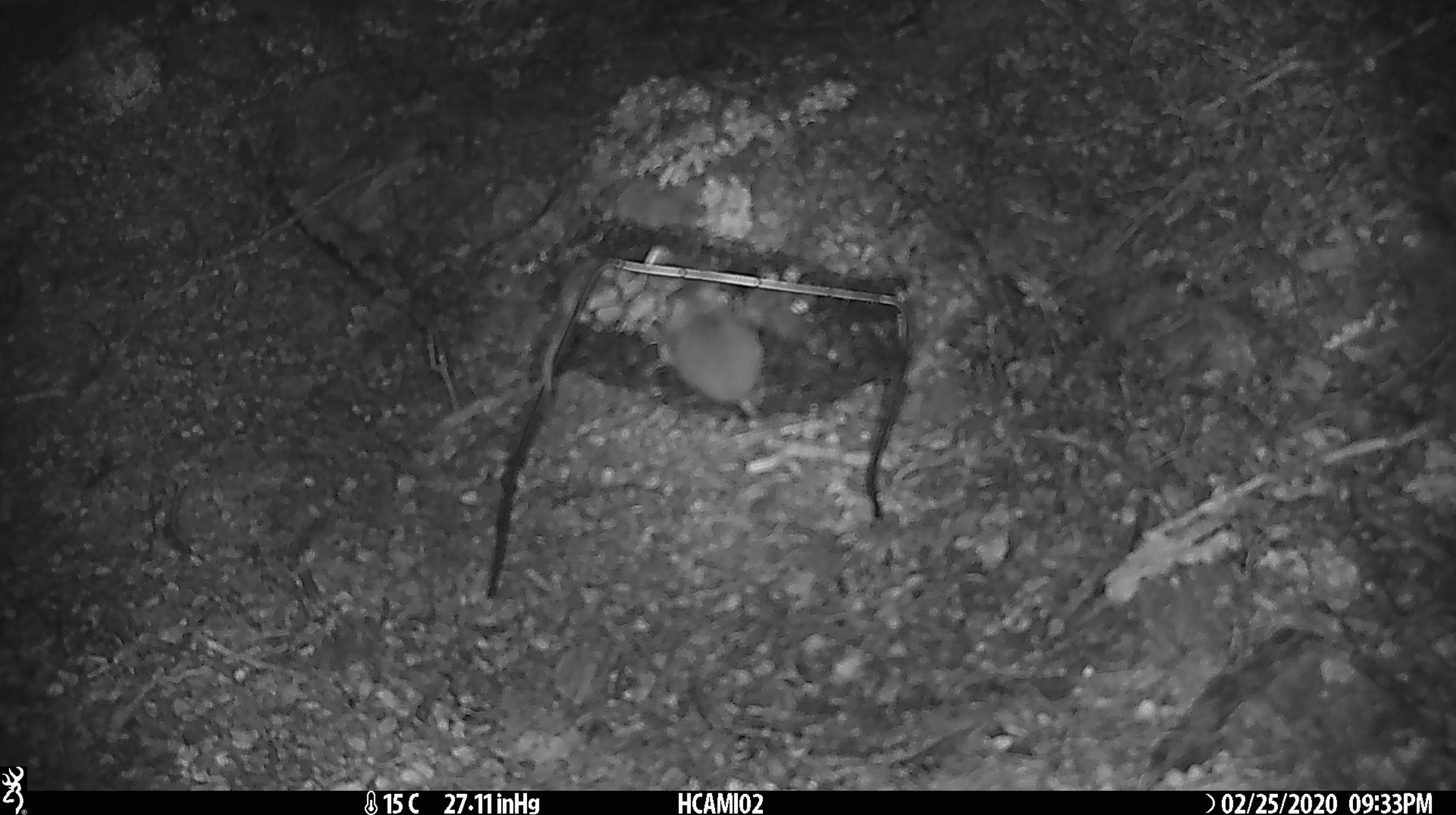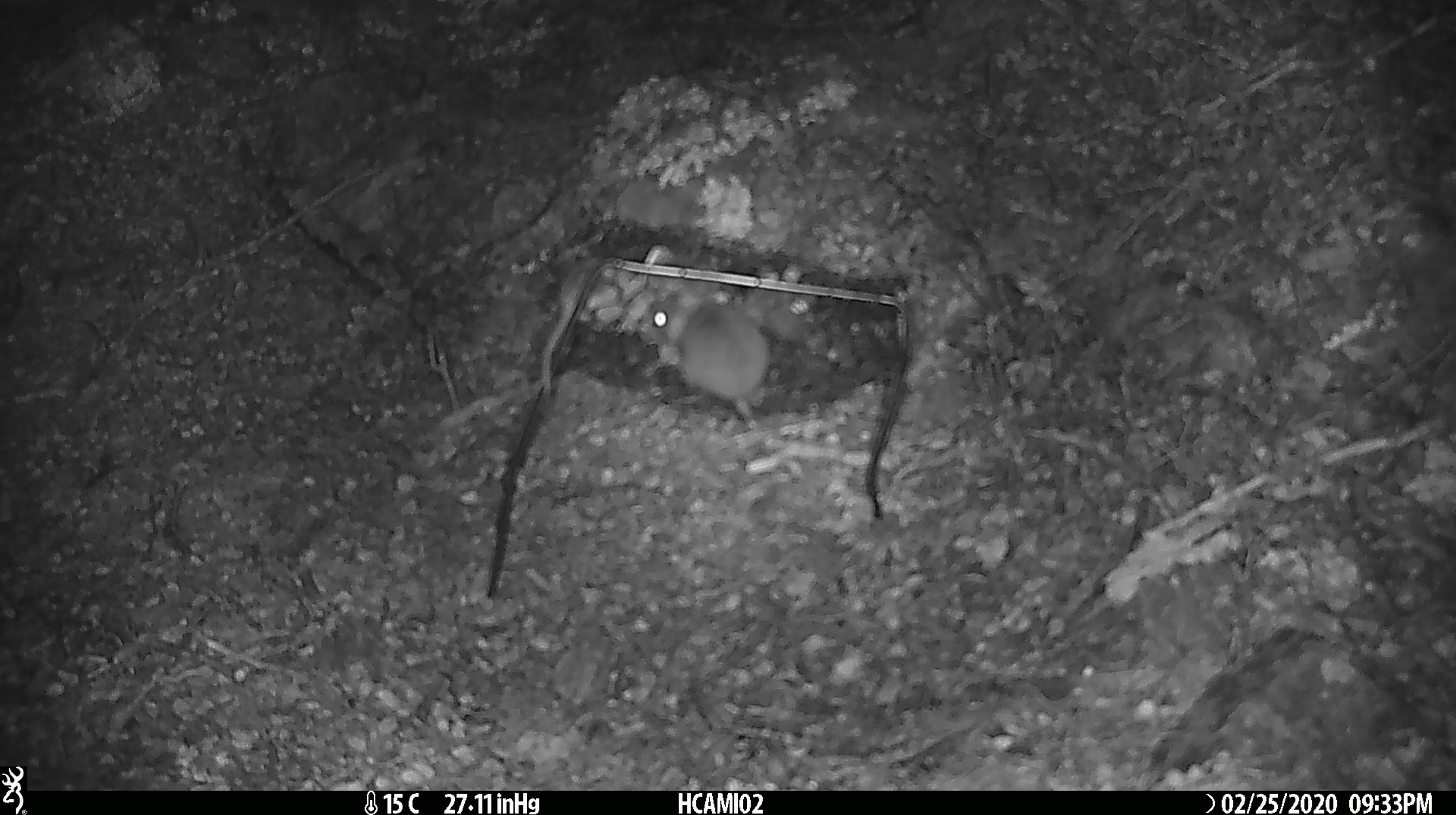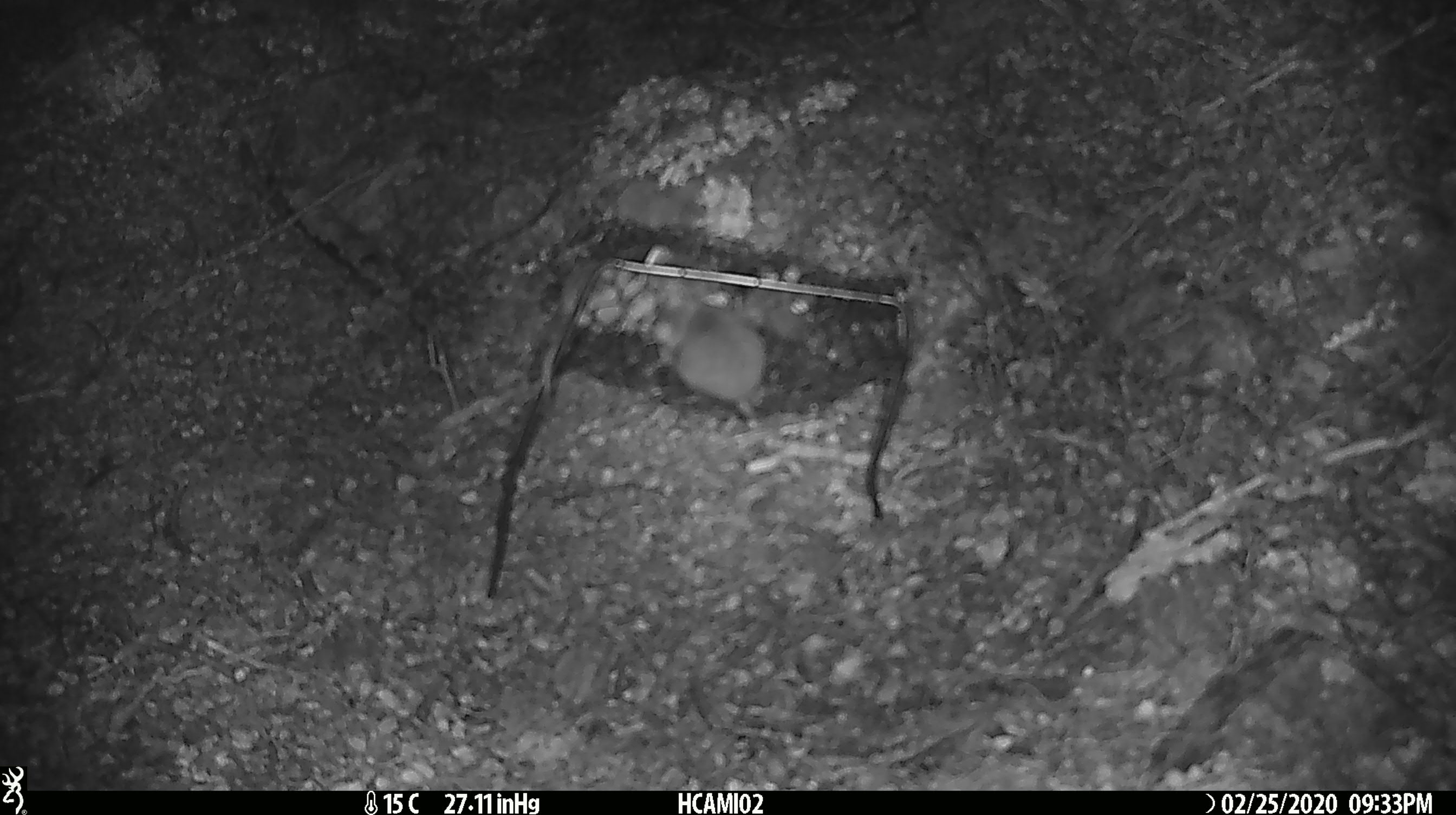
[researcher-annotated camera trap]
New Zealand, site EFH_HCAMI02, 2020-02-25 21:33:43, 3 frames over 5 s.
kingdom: Animalia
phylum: Chordata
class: Mammalia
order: Rodentia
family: Muridae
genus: Mus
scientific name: Mus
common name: mouse